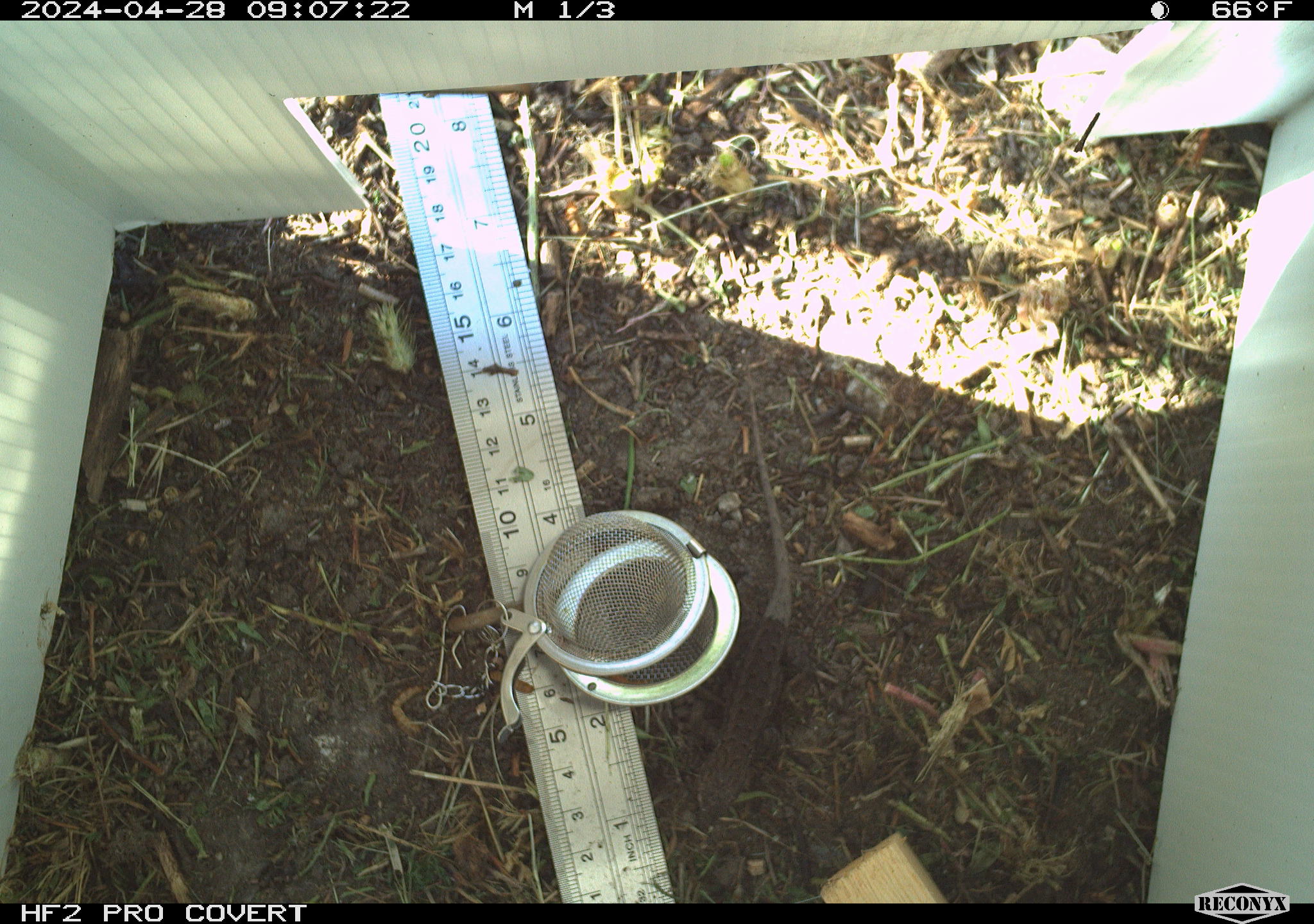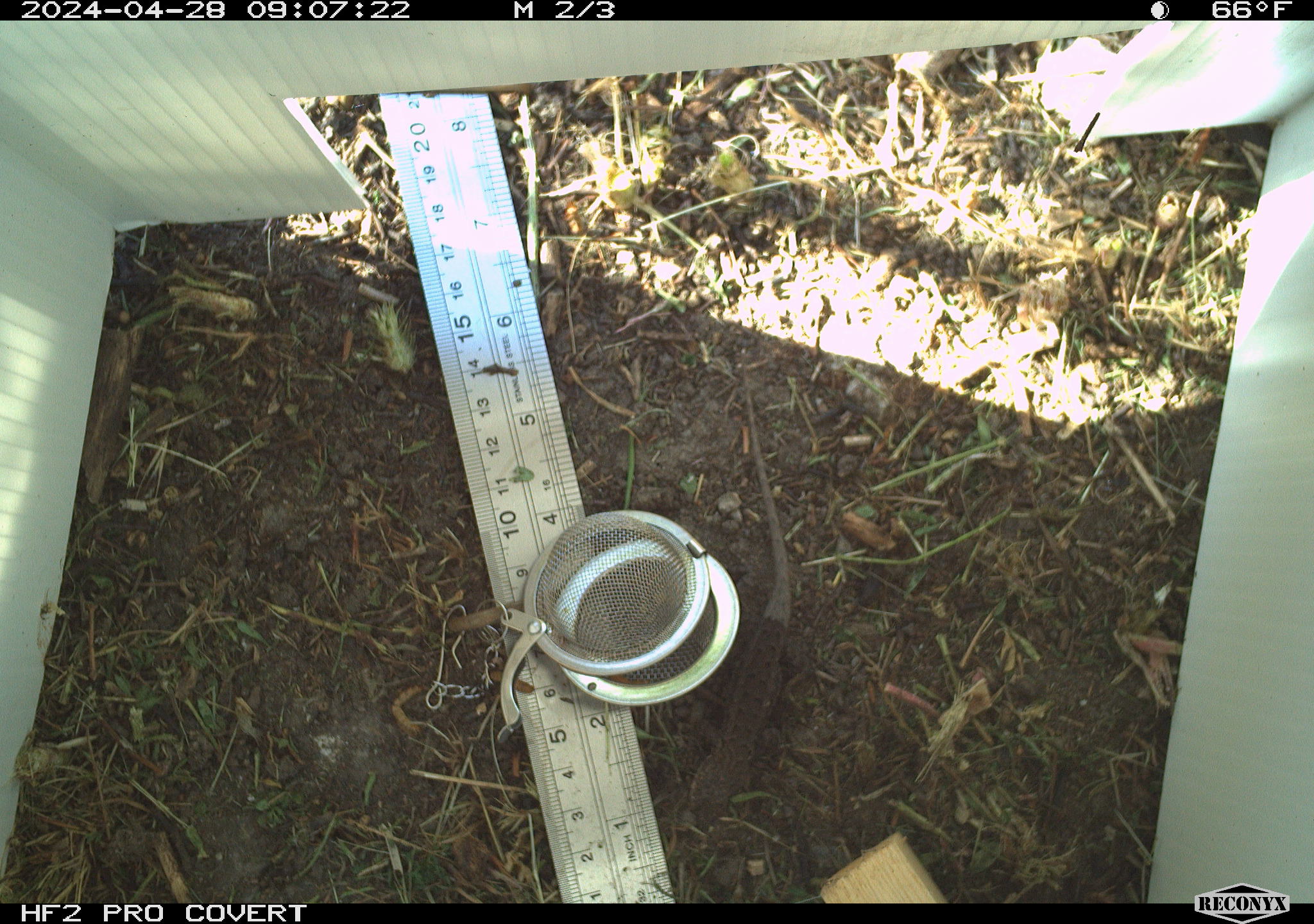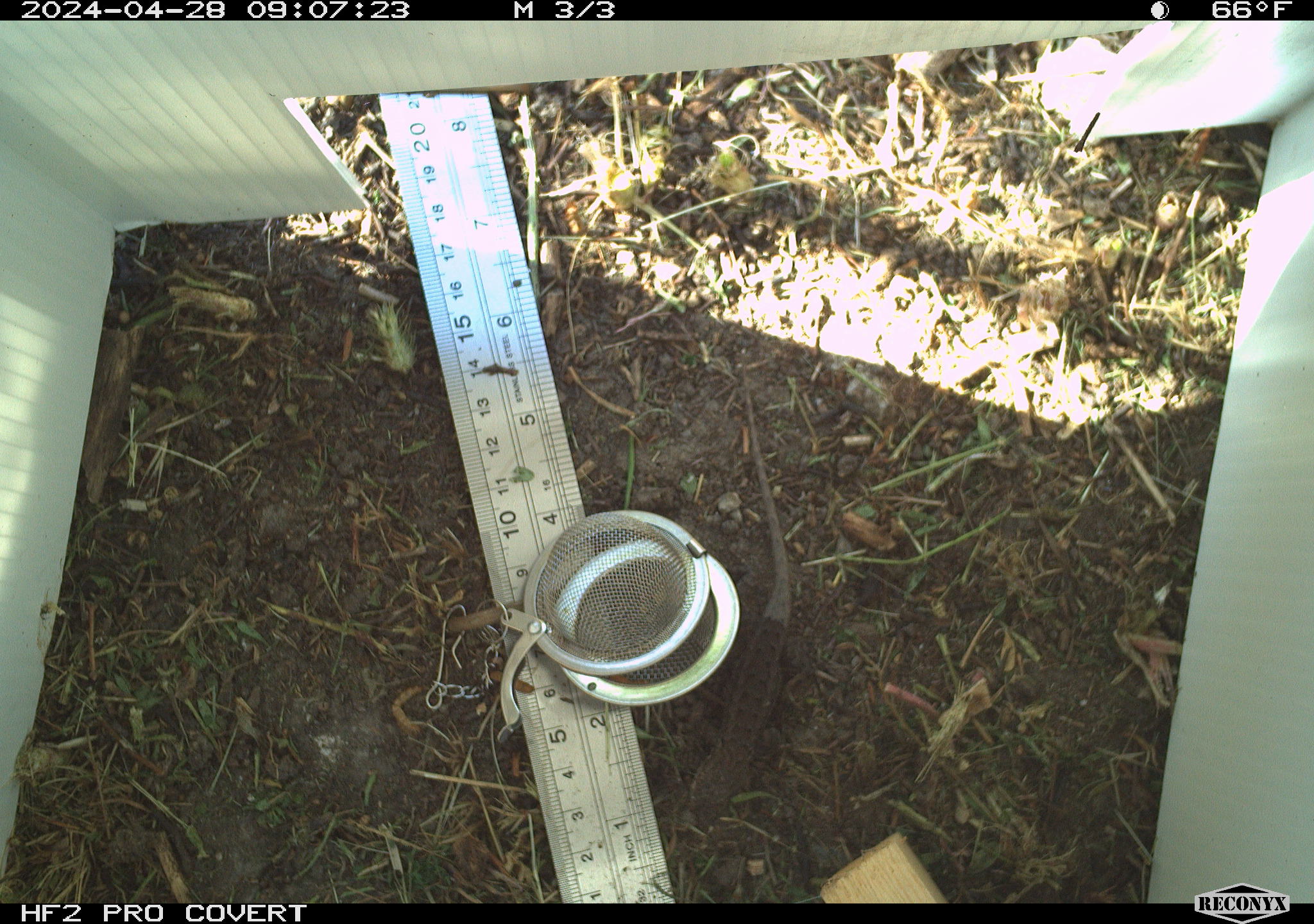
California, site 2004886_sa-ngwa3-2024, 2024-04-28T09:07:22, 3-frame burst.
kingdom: Animalia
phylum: Chordata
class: Reptilia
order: Squamata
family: Phrynosomatidae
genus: Sceloporus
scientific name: Sceloporus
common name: spiny lizards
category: sceloporus species